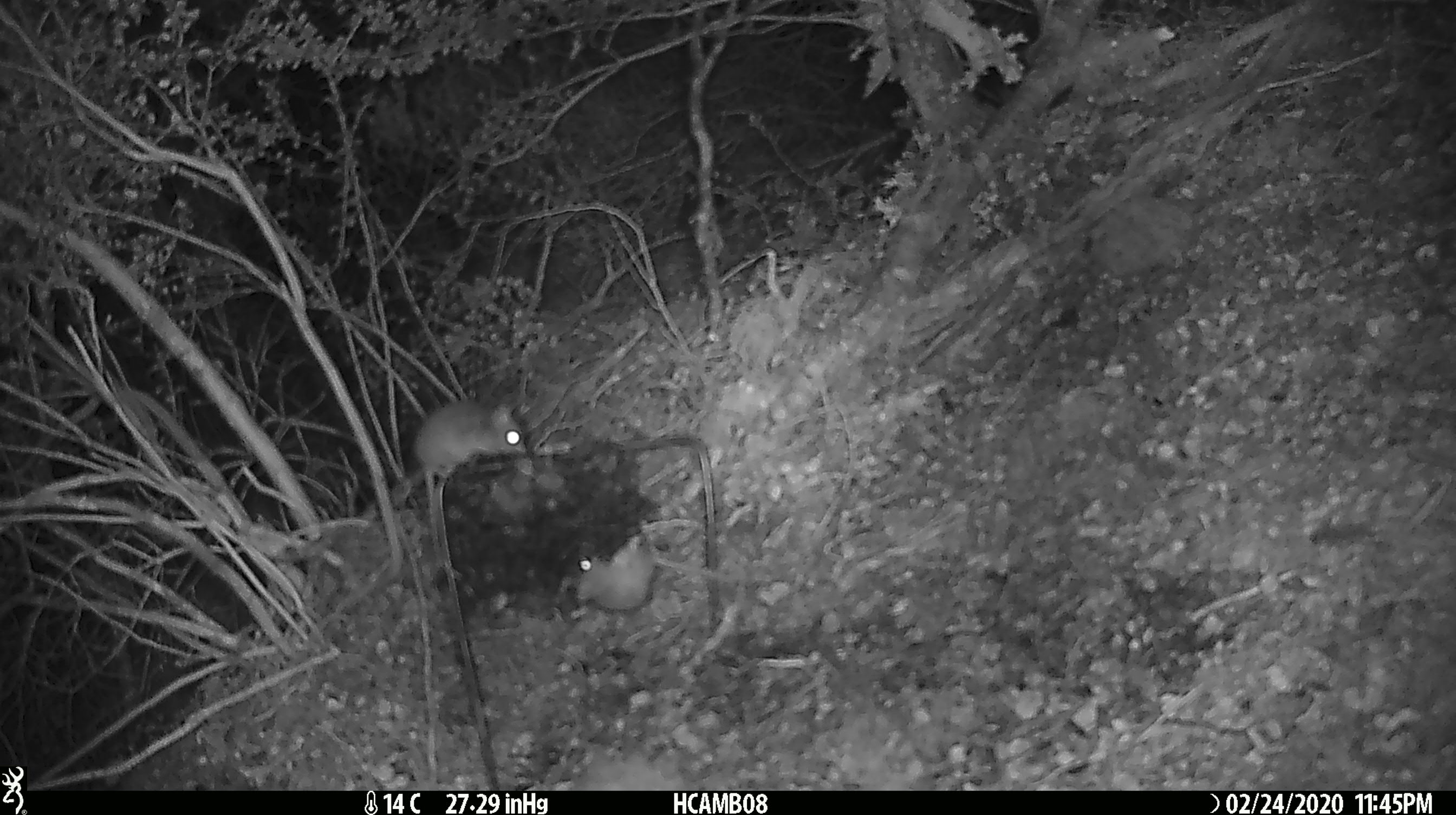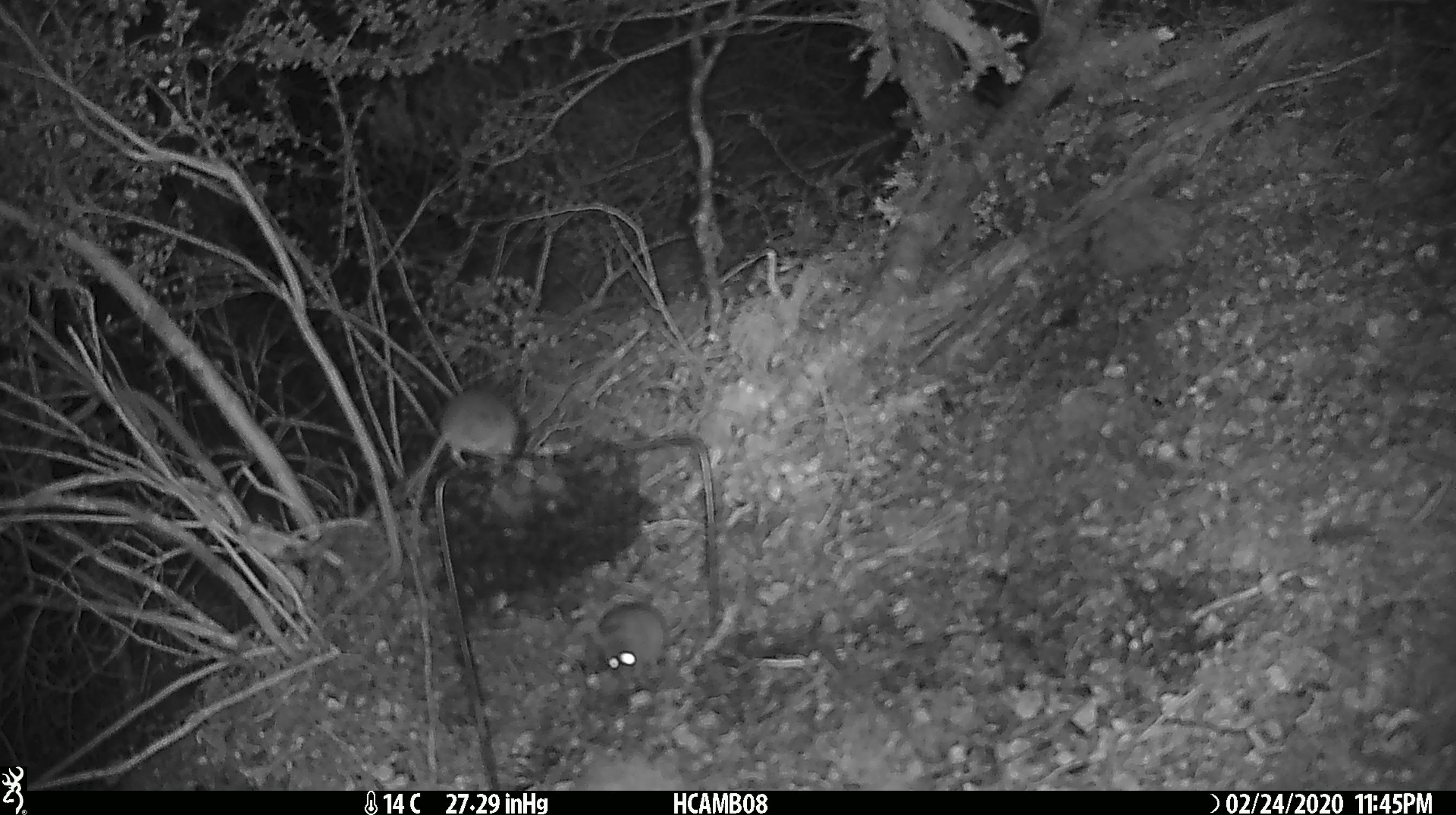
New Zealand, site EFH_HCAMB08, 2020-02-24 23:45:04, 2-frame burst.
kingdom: Animalia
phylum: Chordata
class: Mammalia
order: Rodentia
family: Muridae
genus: Mus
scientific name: Mus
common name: mouse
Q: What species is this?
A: Mouse (Mus).